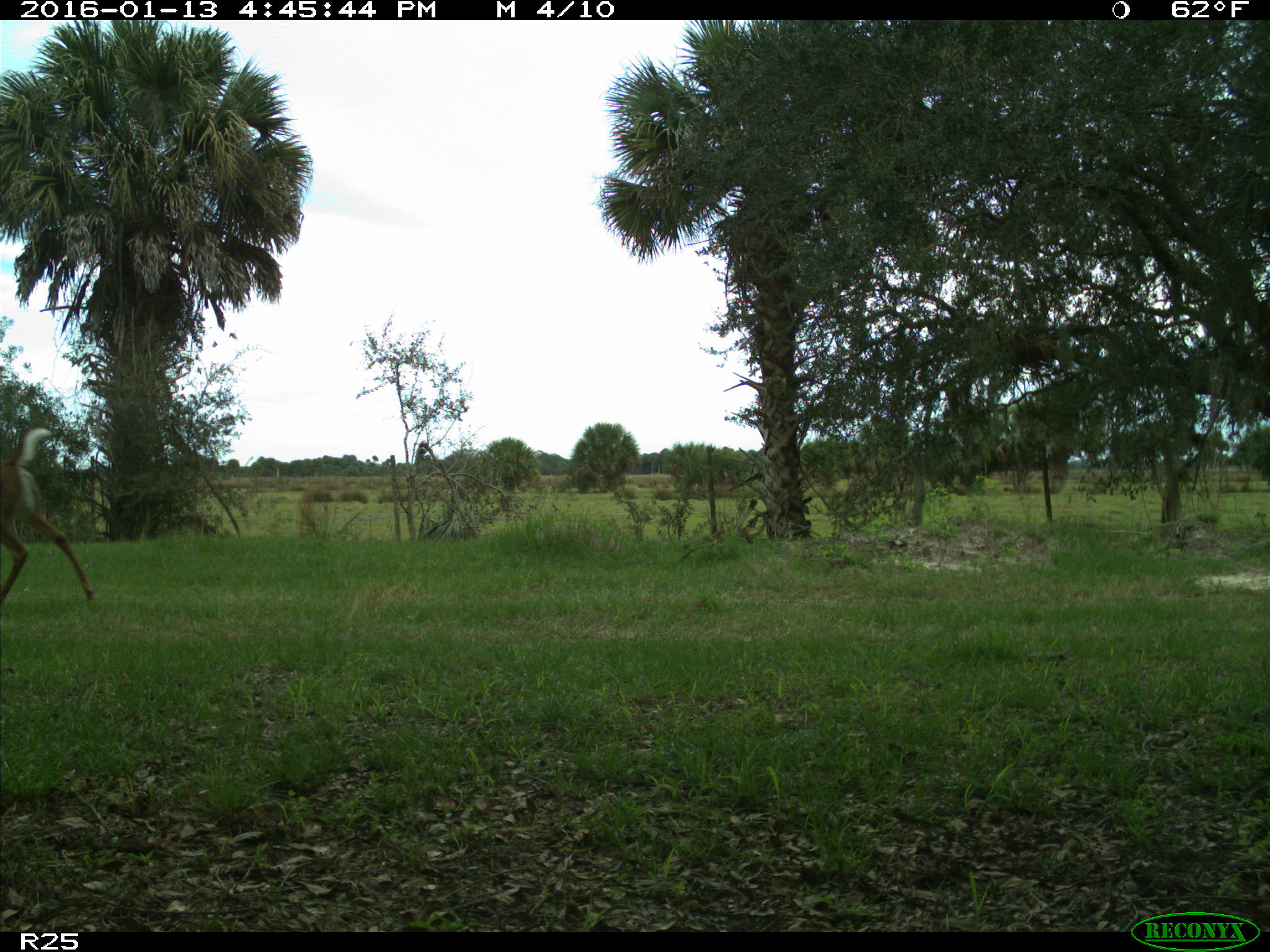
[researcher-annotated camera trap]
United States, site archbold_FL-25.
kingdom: Animalia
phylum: Chordata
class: Mammalia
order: Artiodactyla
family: Cervidae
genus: Odocoileus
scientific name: Odocoileus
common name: deer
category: unidentified deer